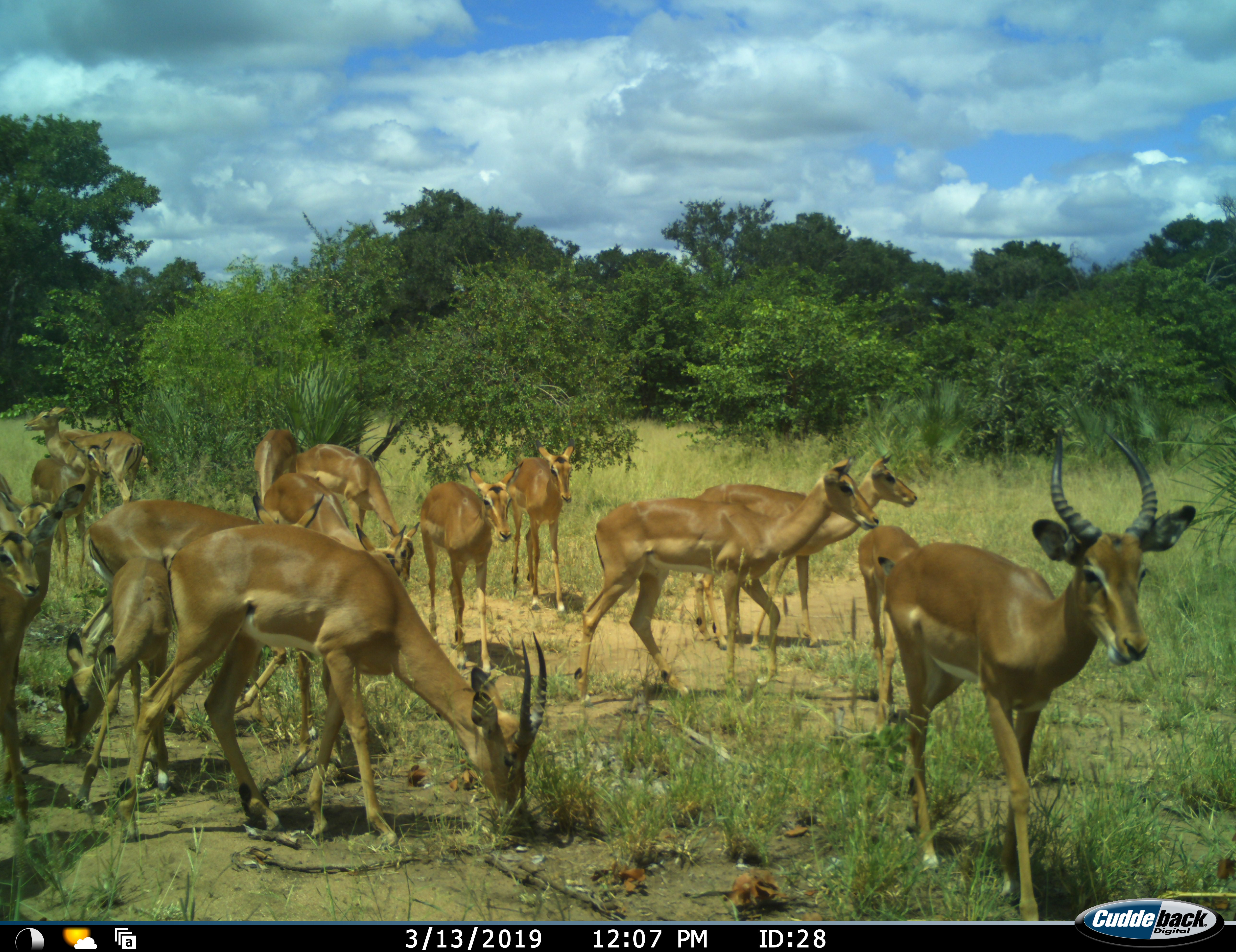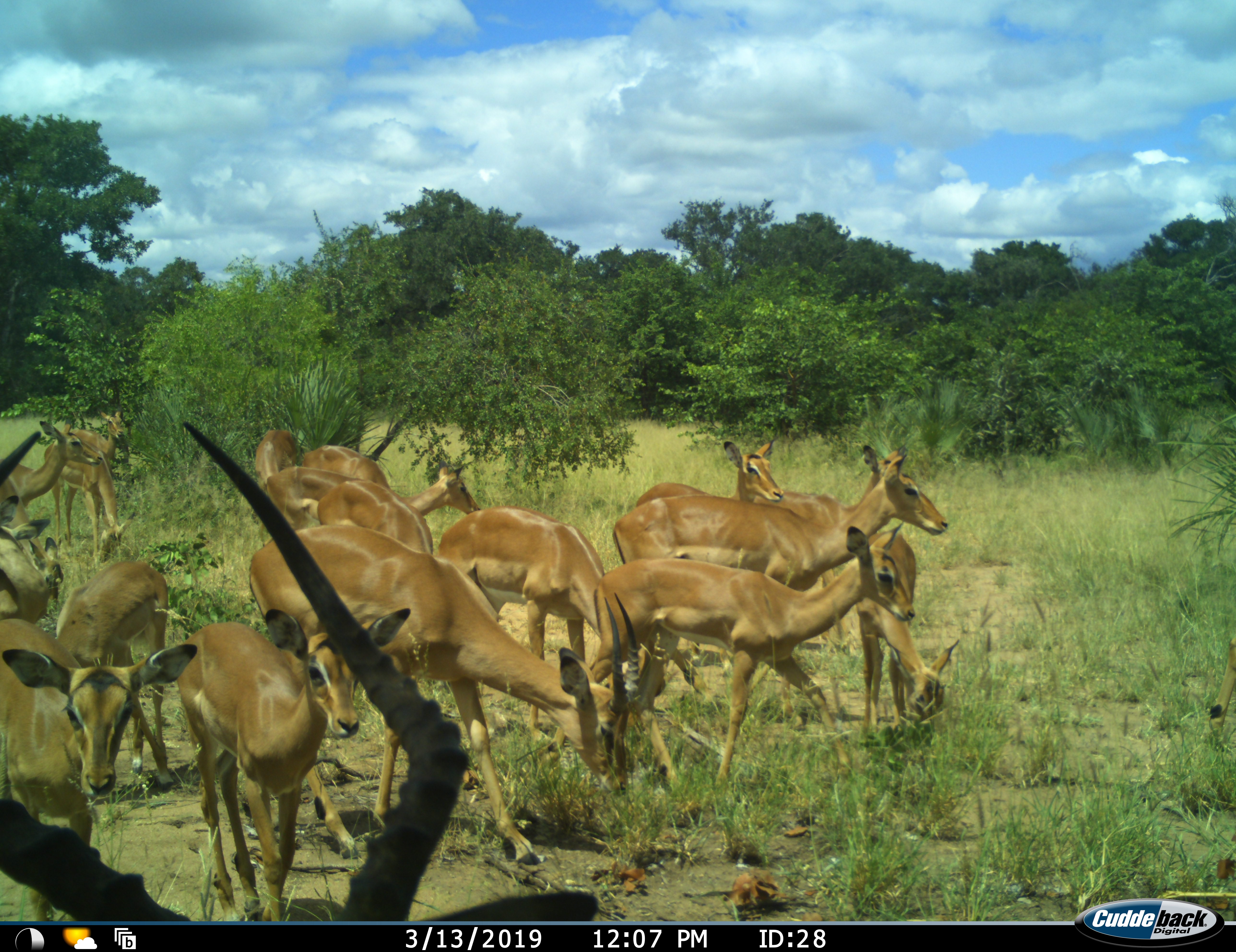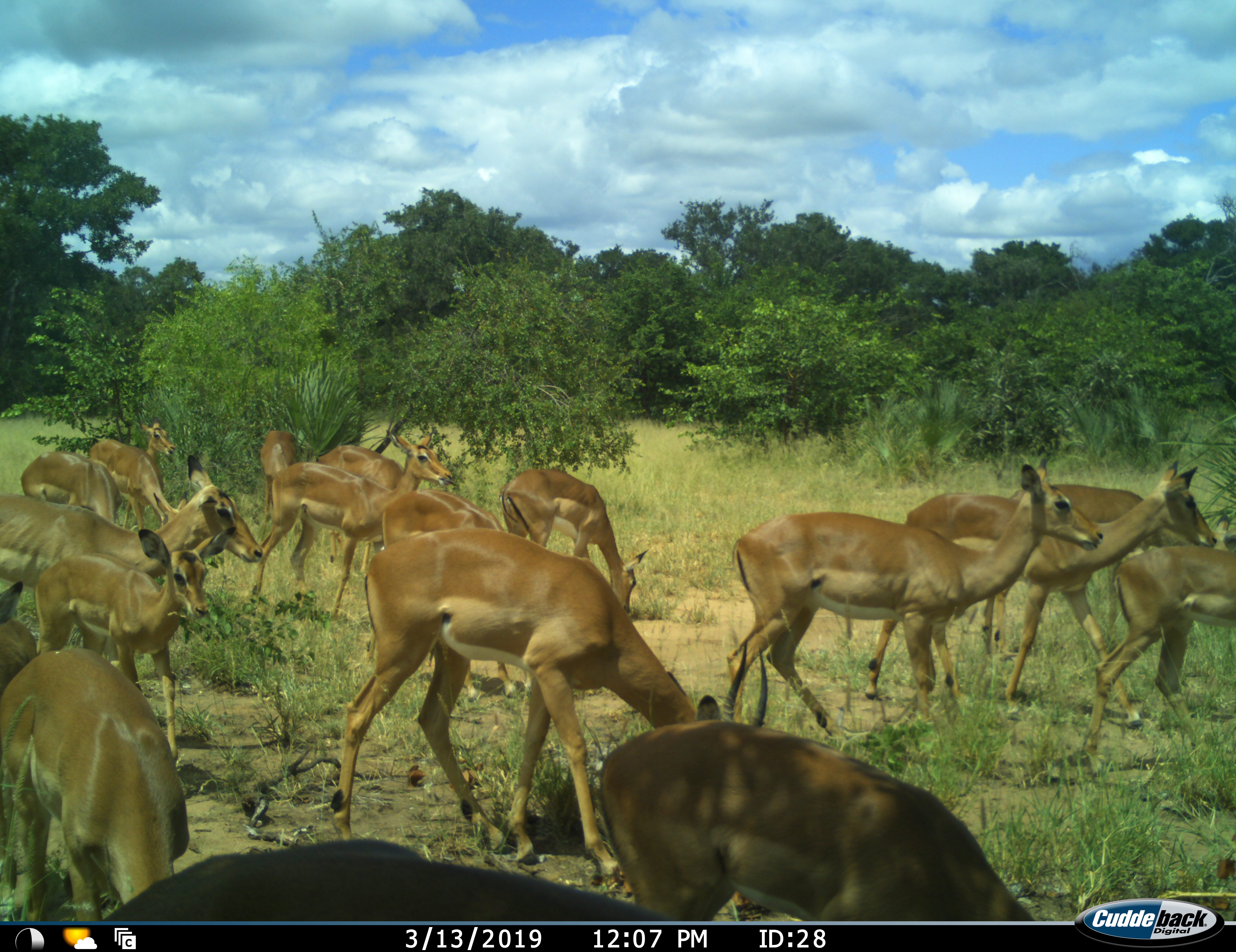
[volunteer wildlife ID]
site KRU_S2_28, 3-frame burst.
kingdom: Animalia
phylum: Chordata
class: Mammalia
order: Artiodactyla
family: Bovidae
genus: Aepyceros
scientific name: Aepyceros melampus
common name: impala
Impala (Aepyceros melampus), count 11-50. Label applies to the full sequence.